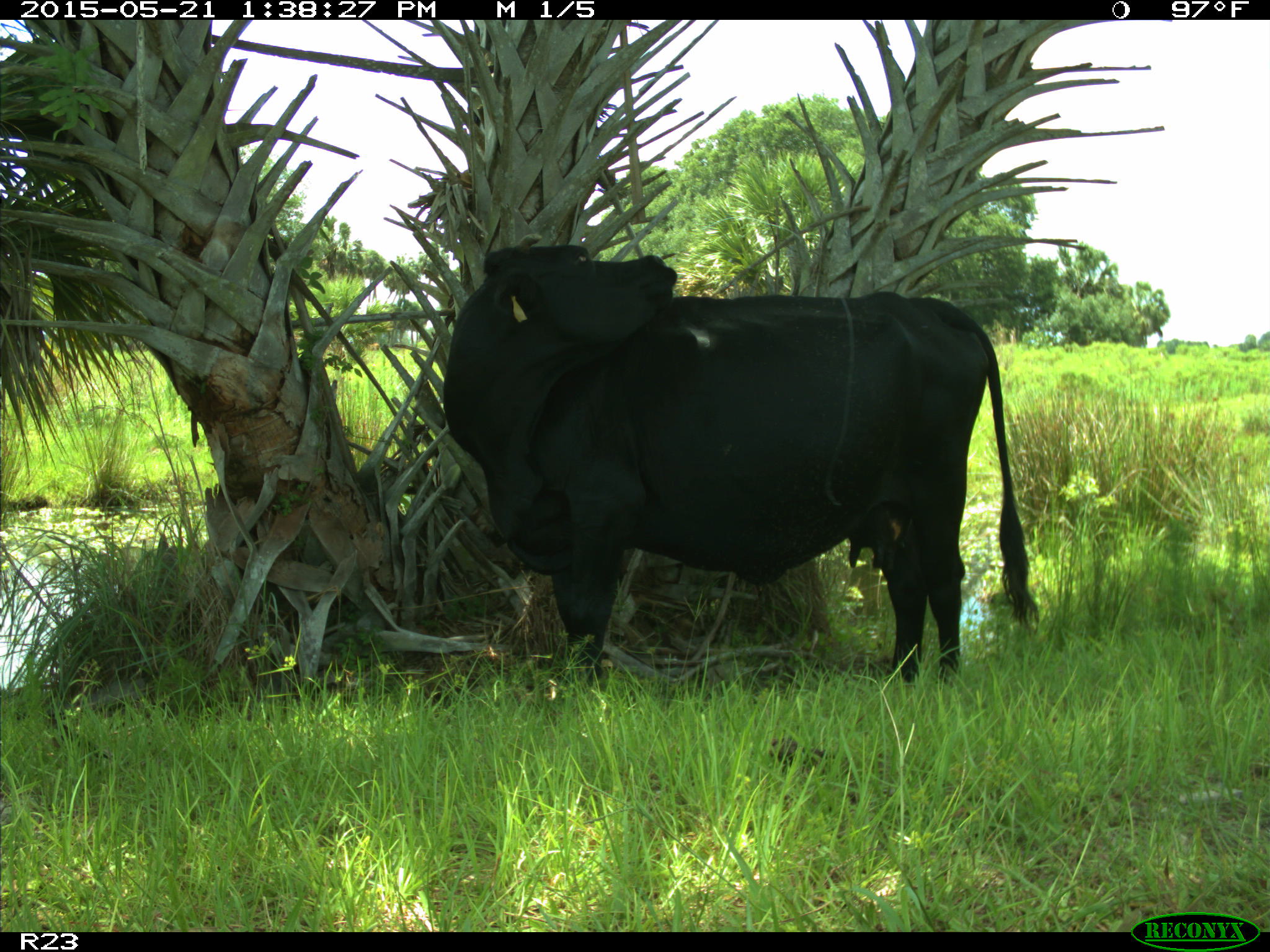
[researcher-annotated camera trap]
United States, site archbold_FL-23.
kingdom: Animalia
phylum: Chordata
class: Mammalia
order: Artiodactyla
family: Bovidae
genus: Bos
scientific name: Bos taurus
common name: domestic cow